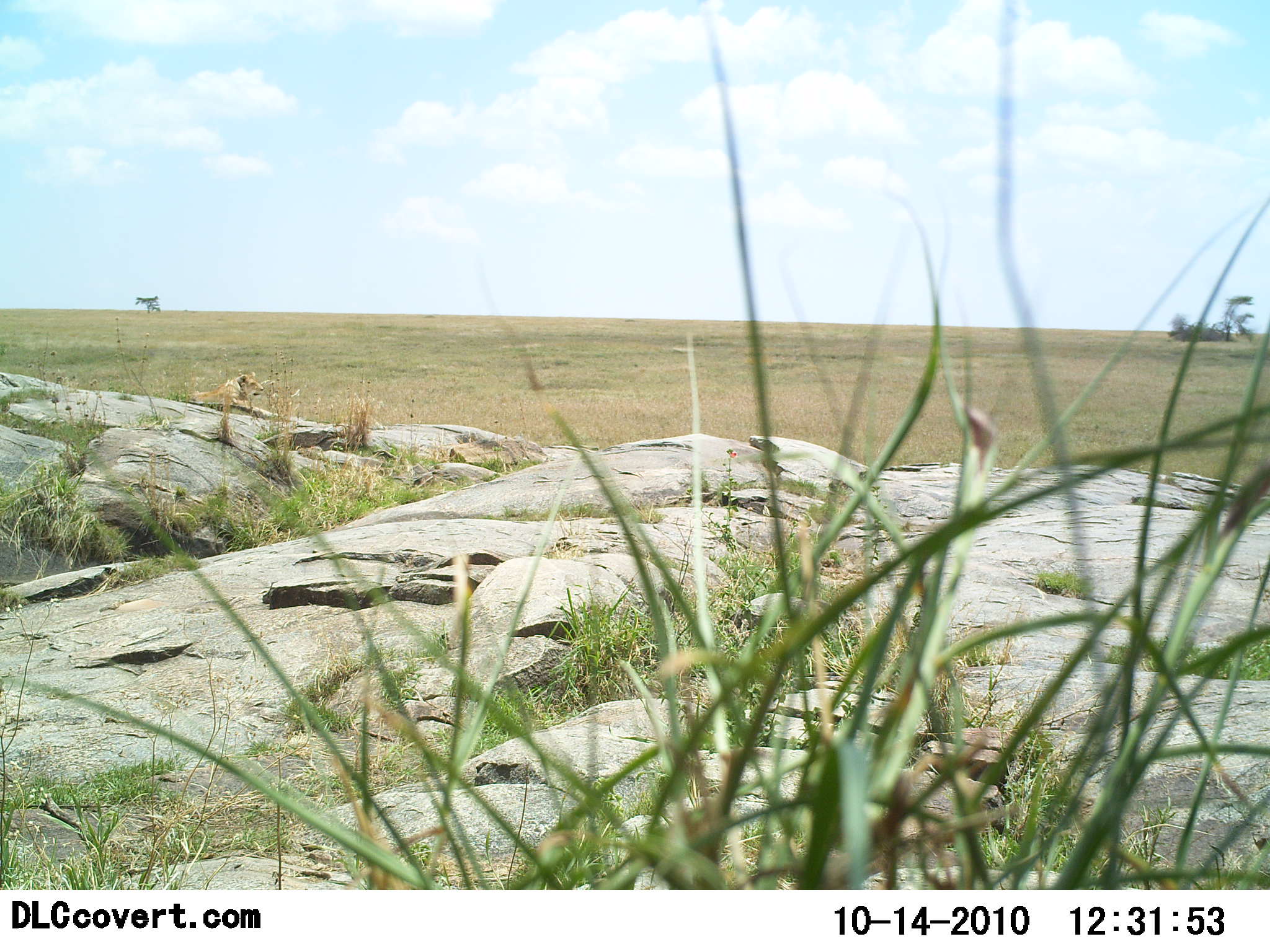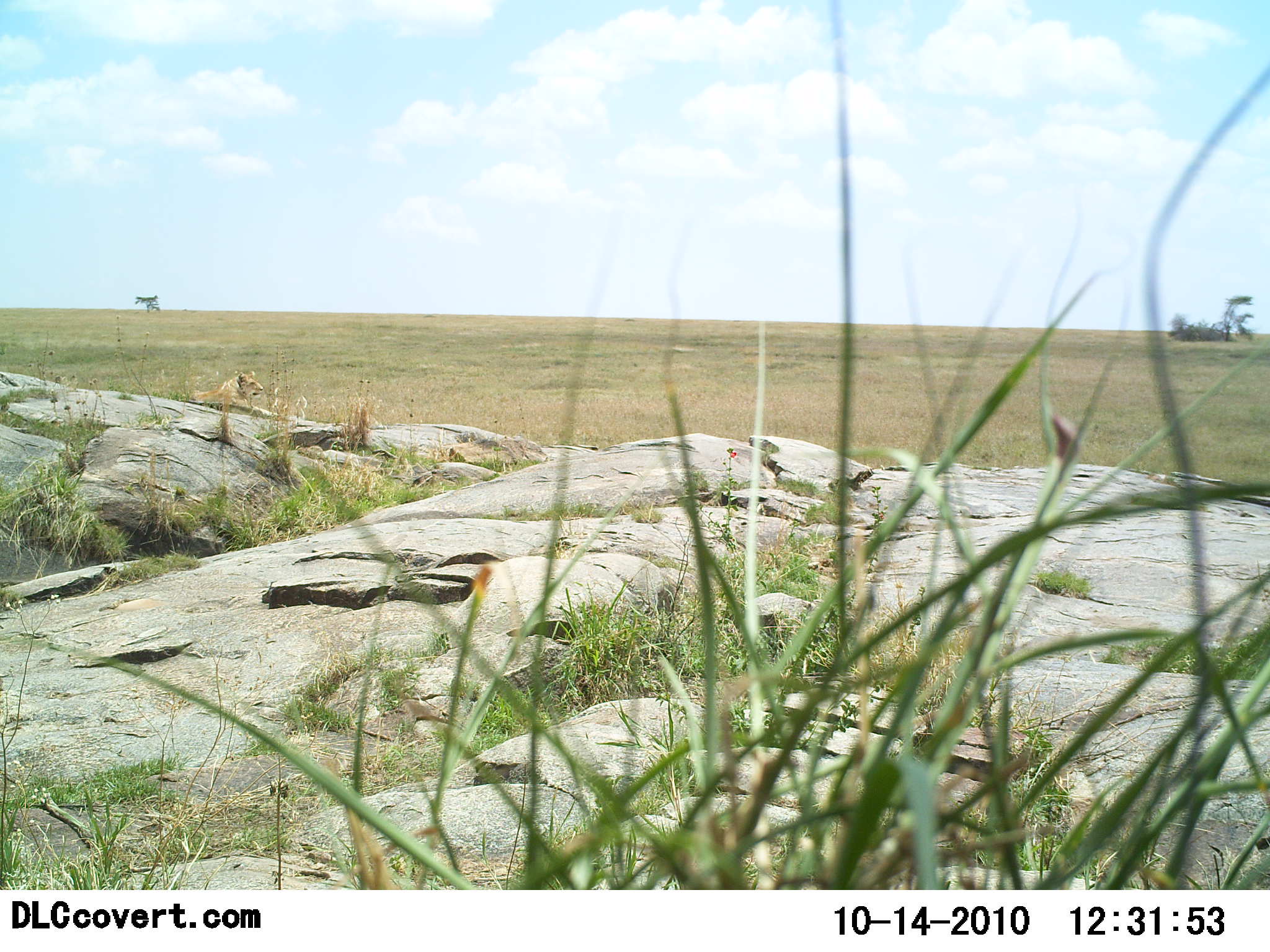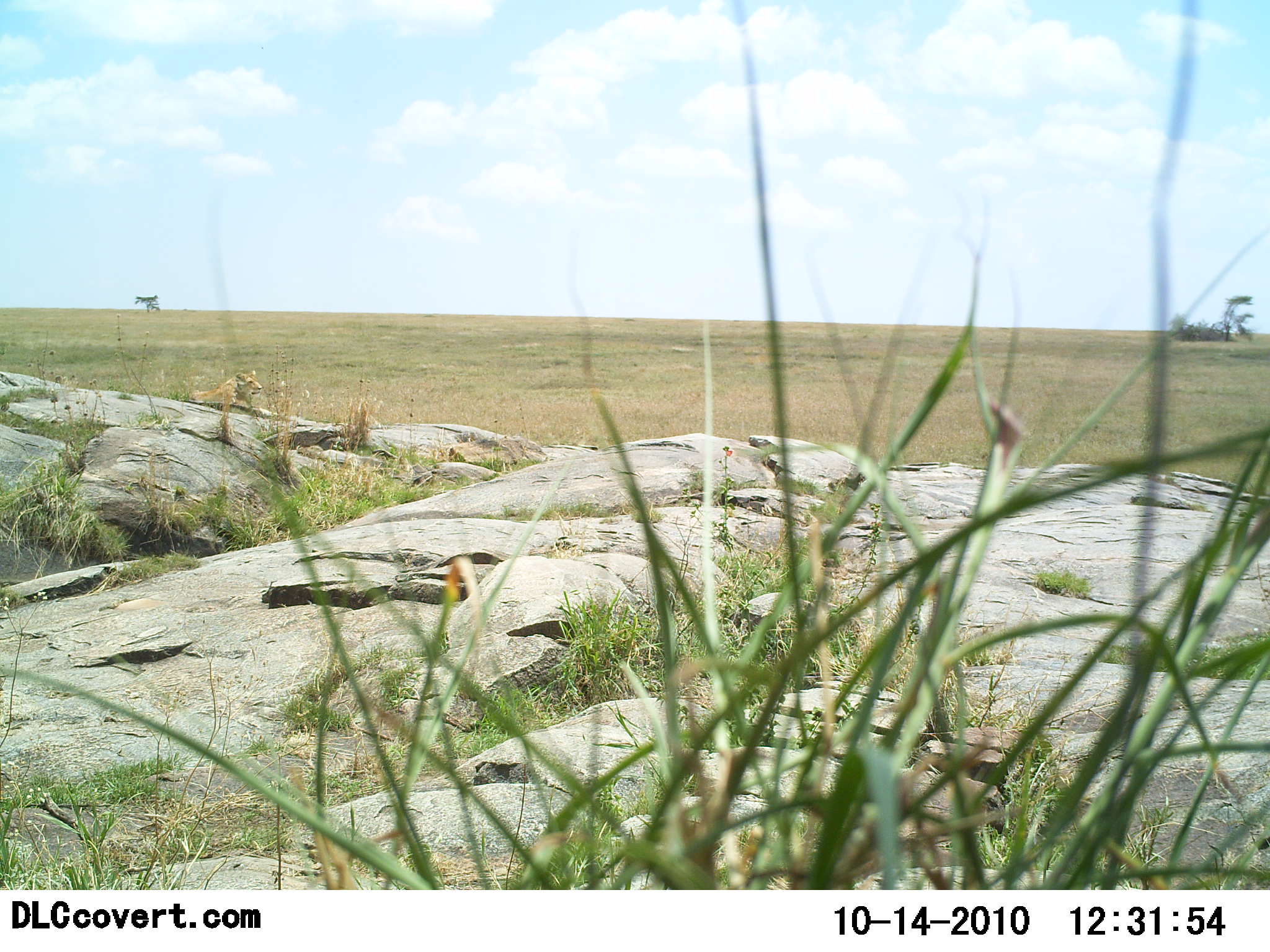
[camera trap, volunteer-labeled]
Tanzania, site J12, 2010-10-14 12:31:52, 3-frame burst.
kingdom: Animalia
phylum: Chordata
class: Mammalia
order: Carnivora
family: Felidae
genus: Panthera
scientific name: Panthera leo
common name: lion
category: lionfemale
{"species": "lionfemale (lion) (Panthera leo)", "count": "1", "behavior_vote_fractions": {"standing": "0%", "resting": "100%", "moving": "0%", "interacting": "0%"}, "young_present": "0%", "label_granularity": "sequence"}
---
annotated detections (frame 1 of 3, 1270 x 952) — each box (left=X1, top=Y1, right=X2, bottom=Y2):
animal: (left=181, top=371, right=265, bottom=409)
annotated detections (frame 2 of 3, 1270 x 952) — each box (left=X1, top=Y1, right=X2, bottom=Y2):
animal: (left=183, top=371, right=264, bottom=410)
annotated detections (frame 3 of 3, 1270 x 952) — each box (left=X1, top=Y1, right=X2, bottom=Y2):
animal: (left=181, top=370, right=263, bottom=410)